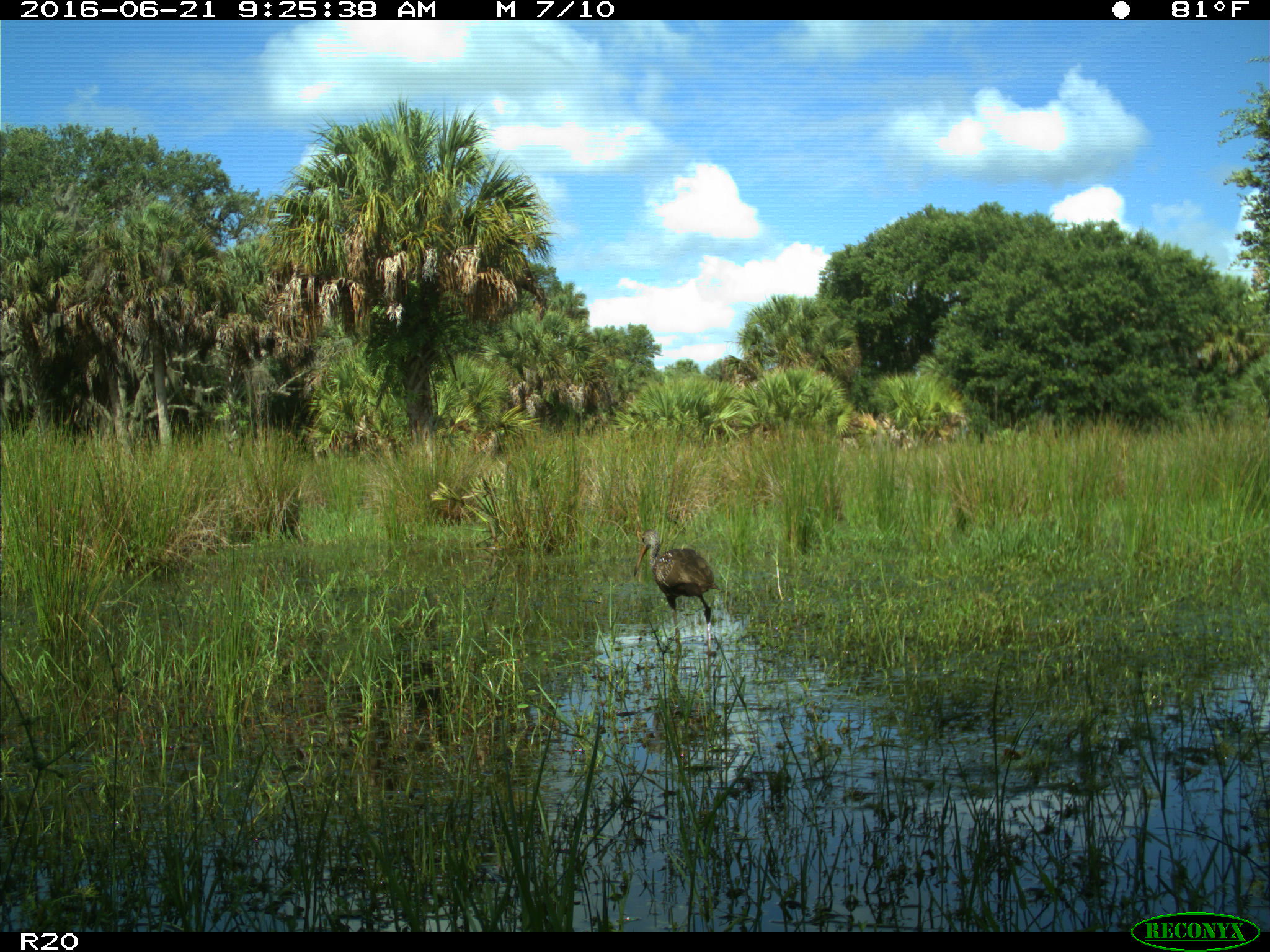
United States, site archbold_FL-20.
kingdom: Animalia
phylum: Chordata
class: Aves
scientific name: Aves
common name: birds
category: unidentified bird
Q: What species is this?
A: Unidentified bird (birds) (Aves).